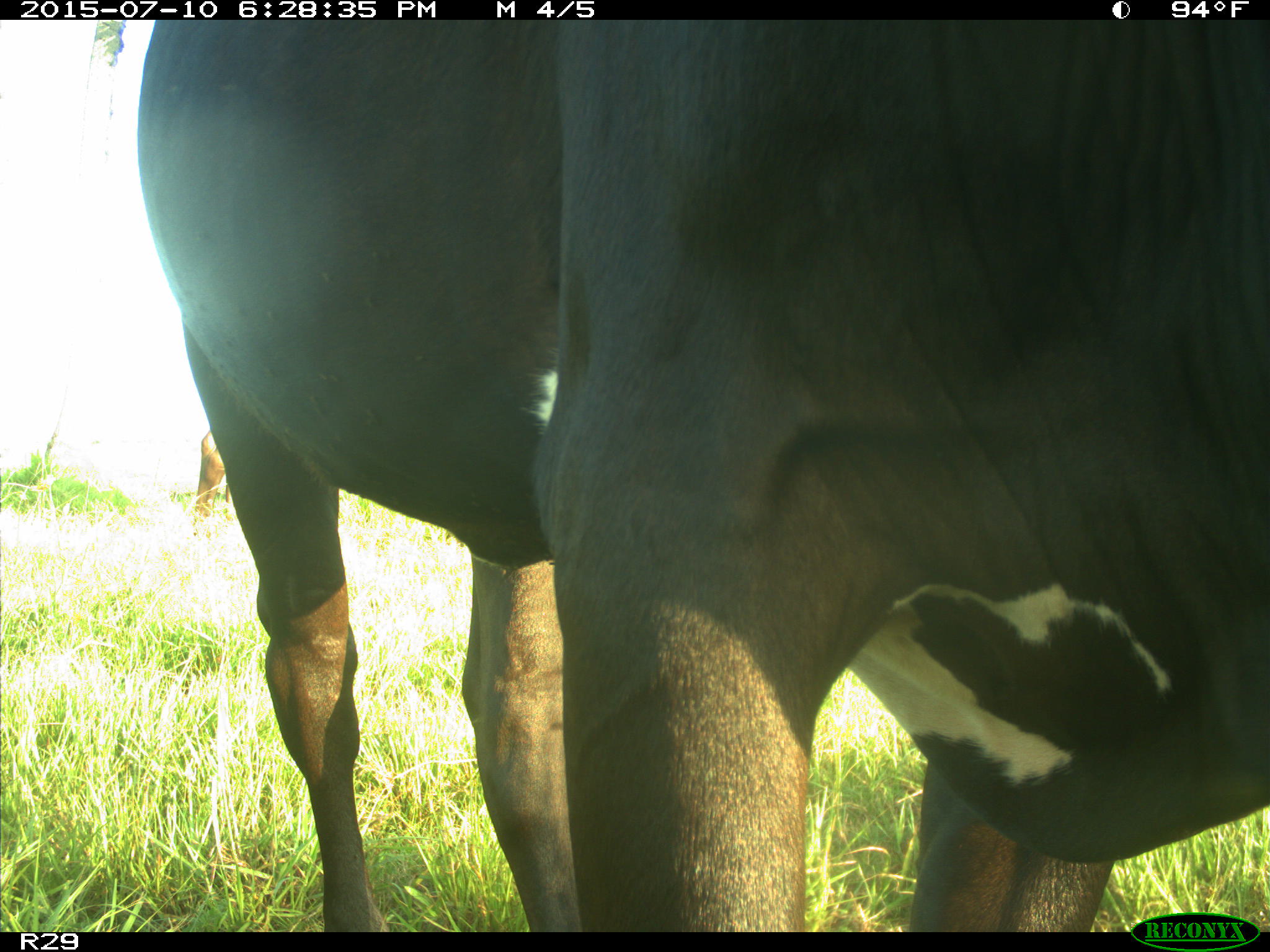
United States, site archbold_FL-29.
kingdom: Animalia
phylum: Chordata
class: Mammalia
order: Artiodactyla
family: Bovidae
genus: Bos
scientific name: Bos taurus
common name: domestic cow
Bos taurus (domestic cow).